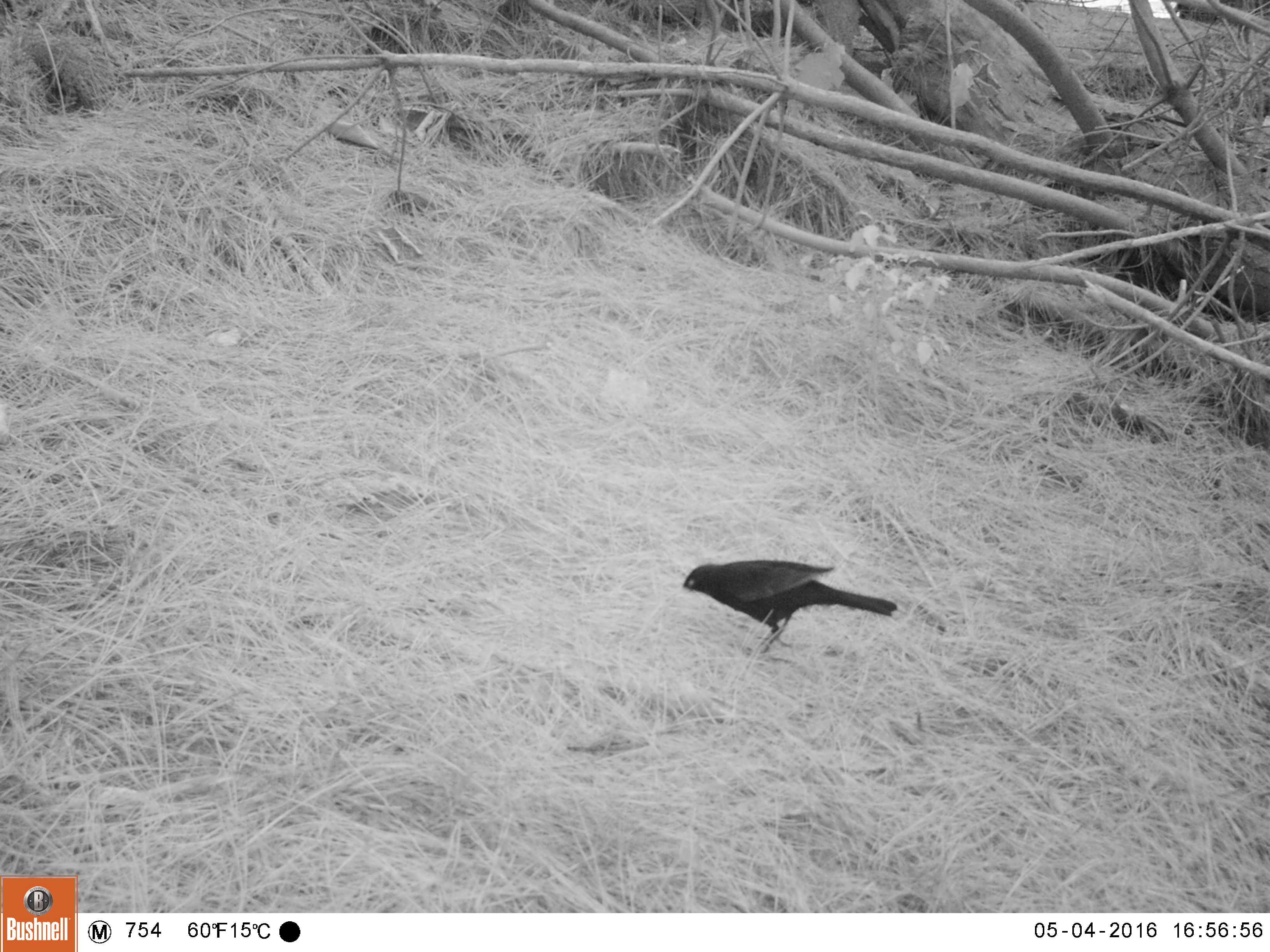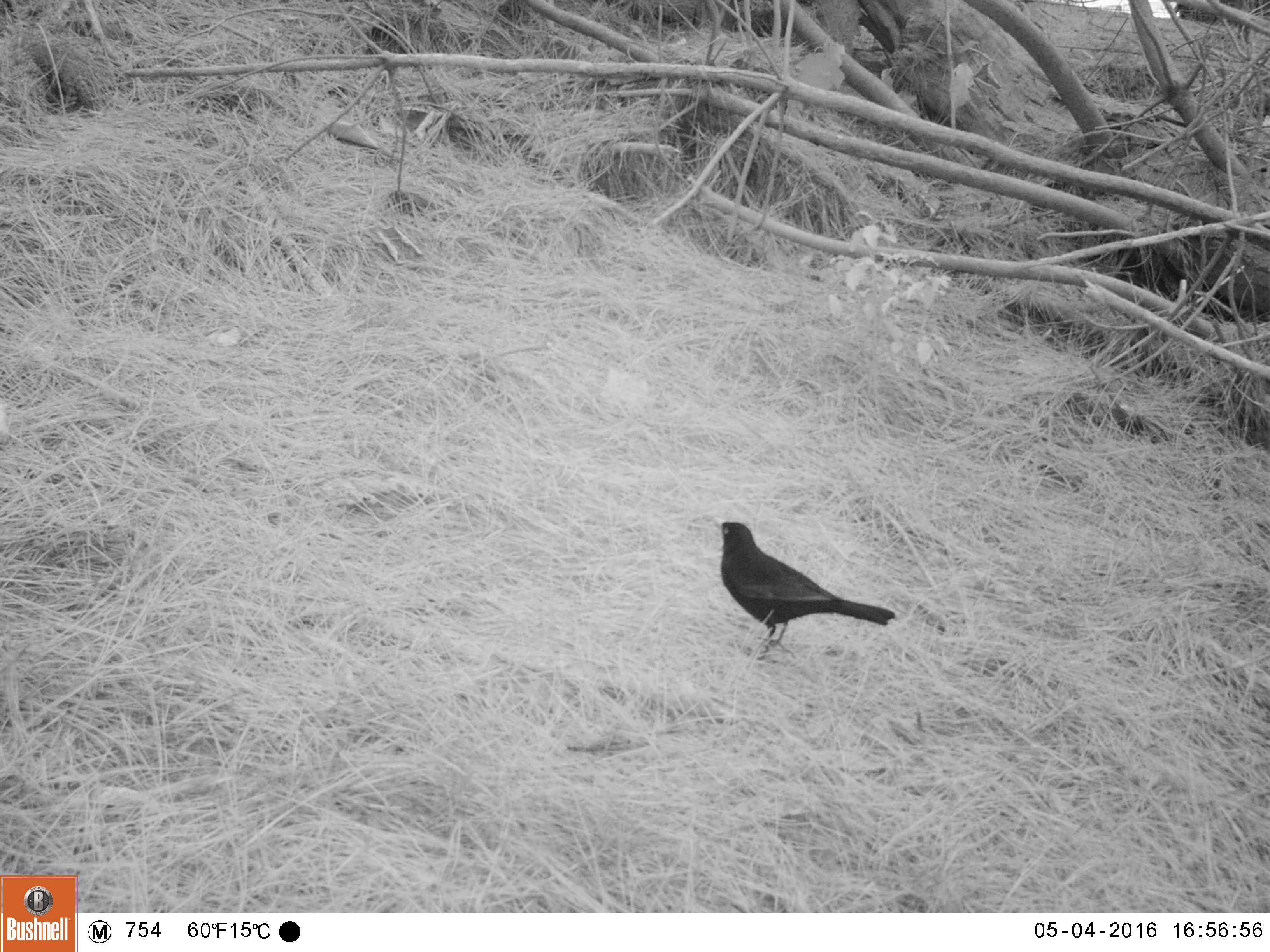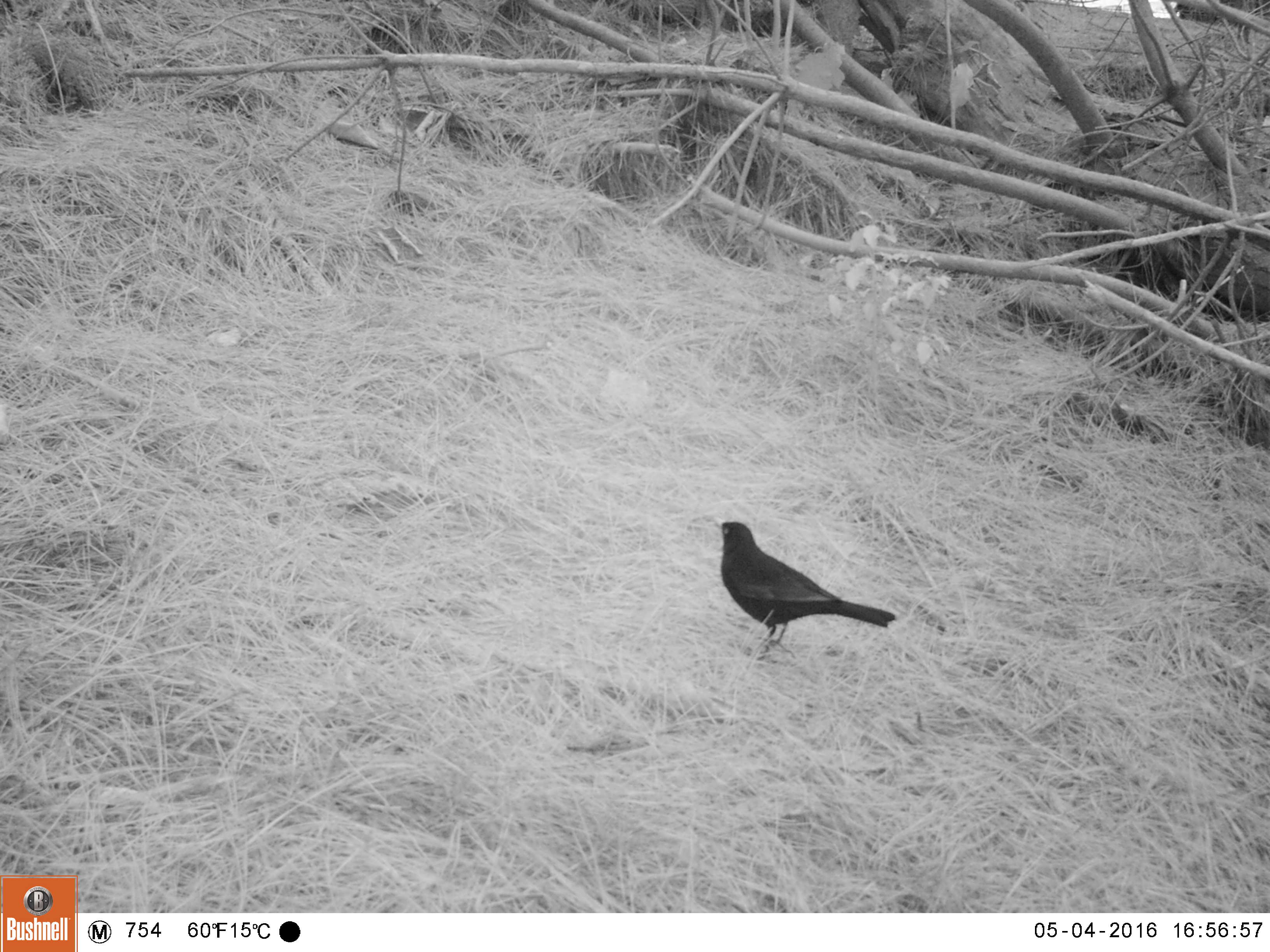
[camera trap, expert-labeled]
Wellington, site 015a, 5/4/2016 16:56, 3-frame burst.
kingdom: Animalia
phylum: Chordata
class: Aves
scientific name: Aves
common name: bird